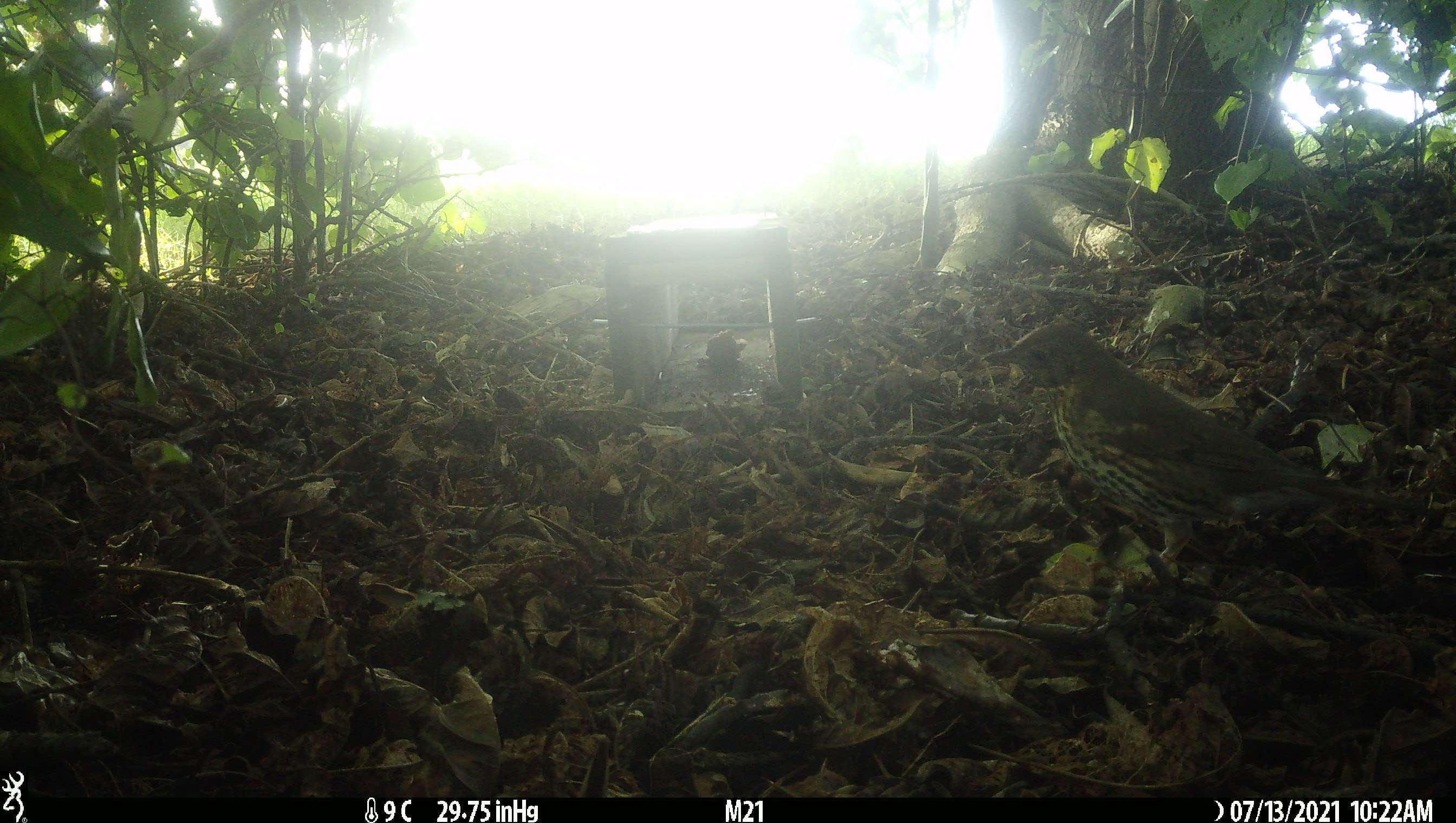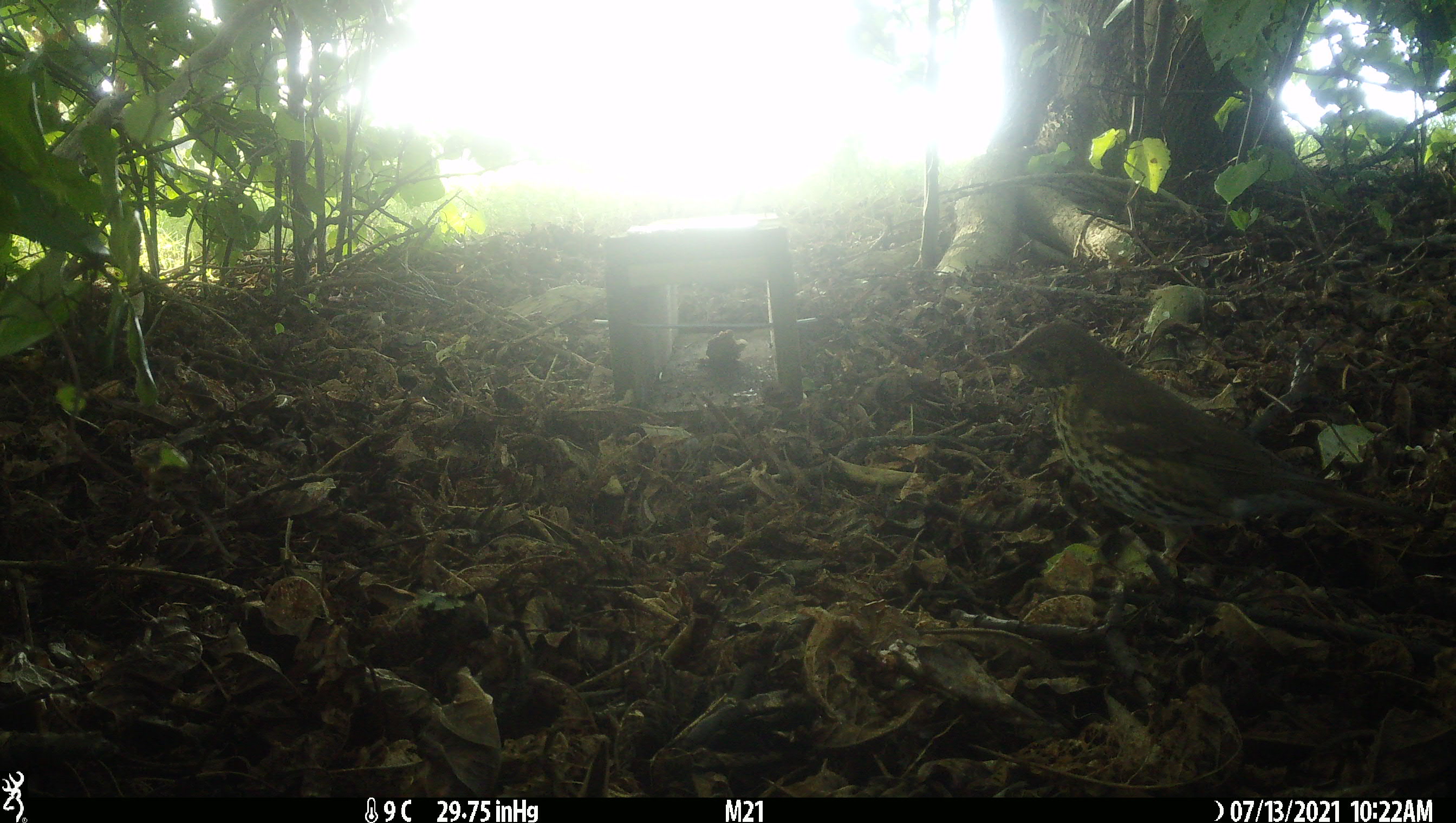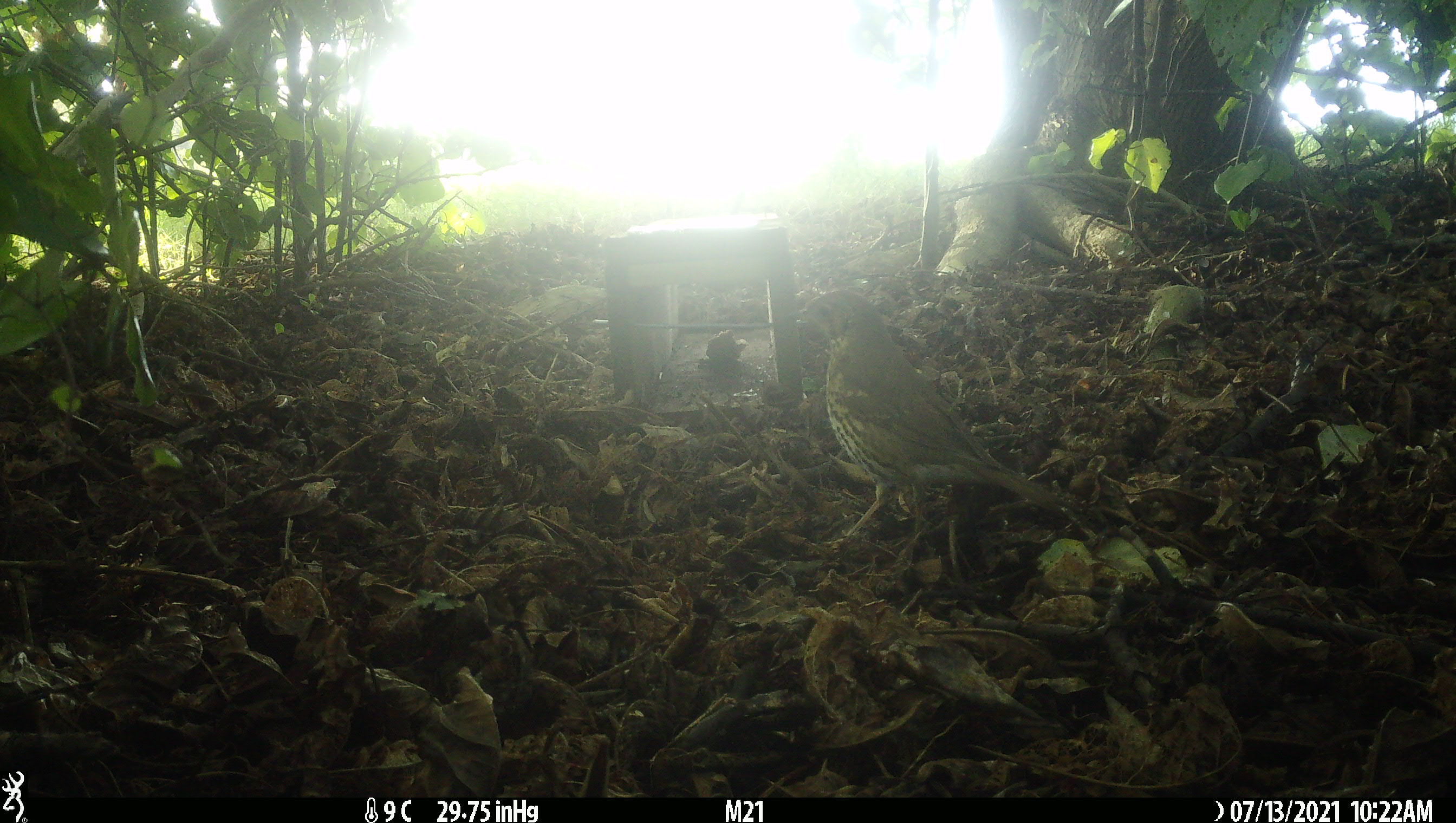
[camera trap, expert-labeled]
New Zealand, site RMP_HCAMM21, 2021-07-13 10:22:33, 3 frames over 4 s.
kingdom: Animalia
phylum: Chordata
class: Aves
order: Passeriformes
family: Turdidae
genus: Turdus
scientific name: Turdus philomelos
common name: song thrush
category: thrush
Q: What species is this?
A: Thrush (song thrush) (Turdus philomelos).